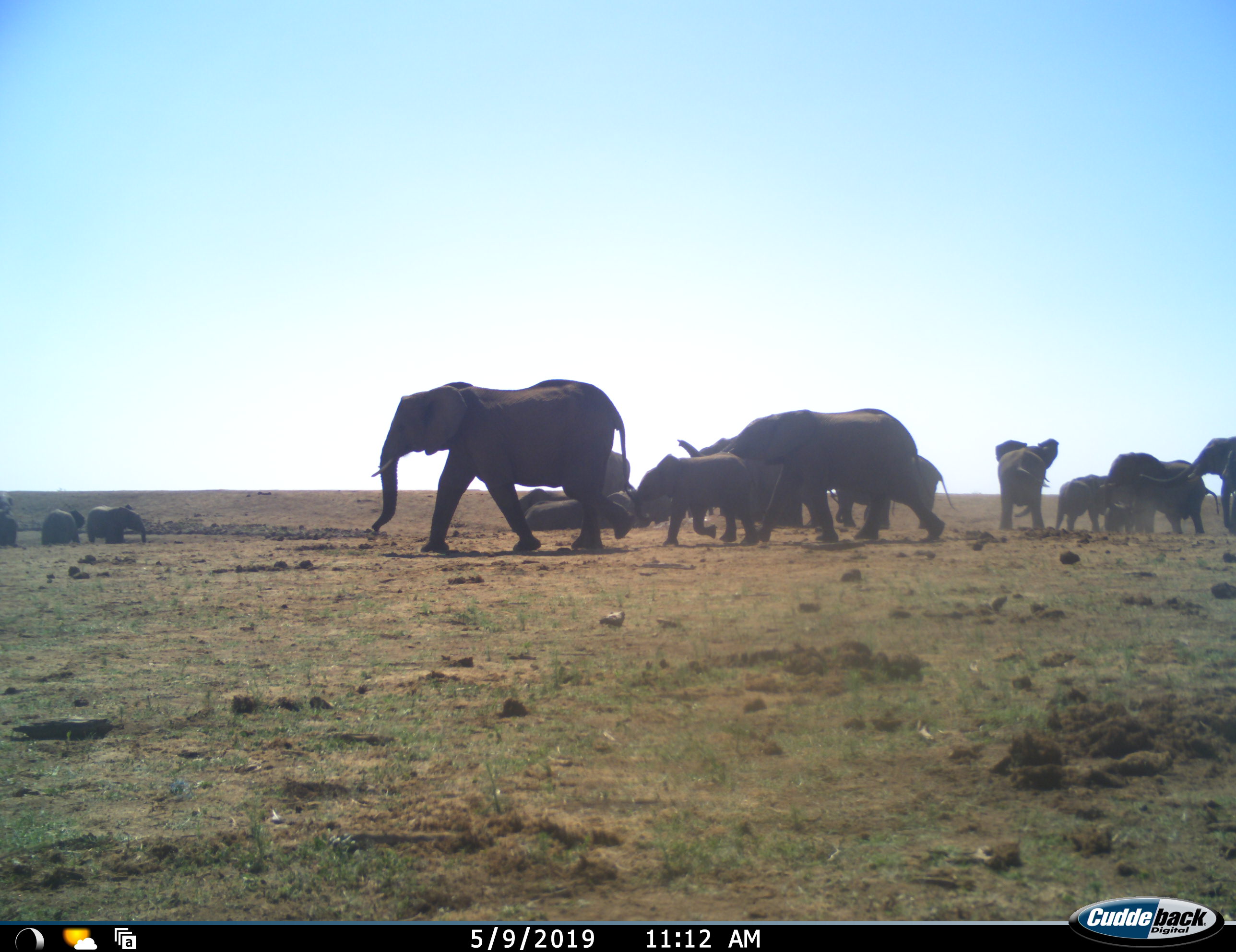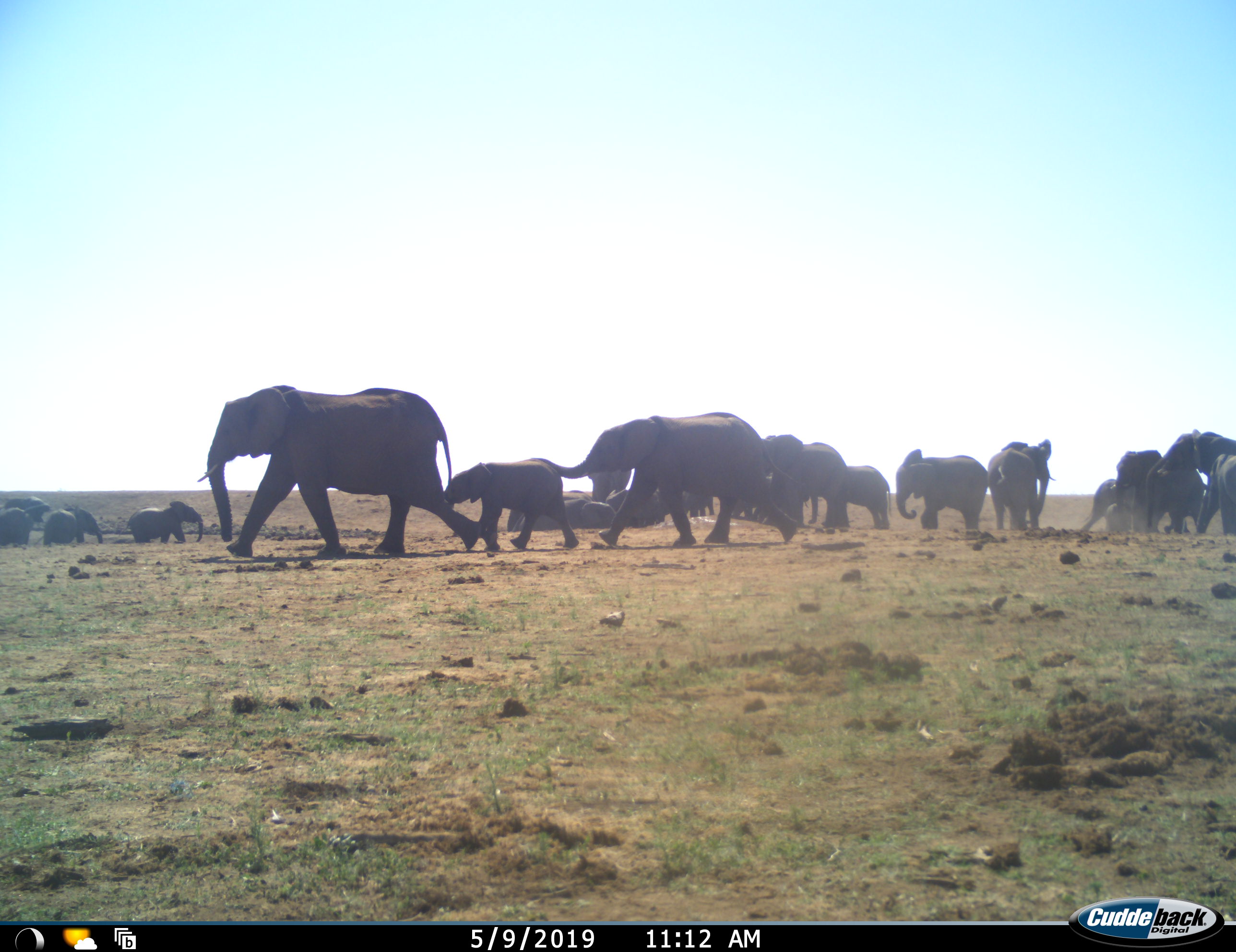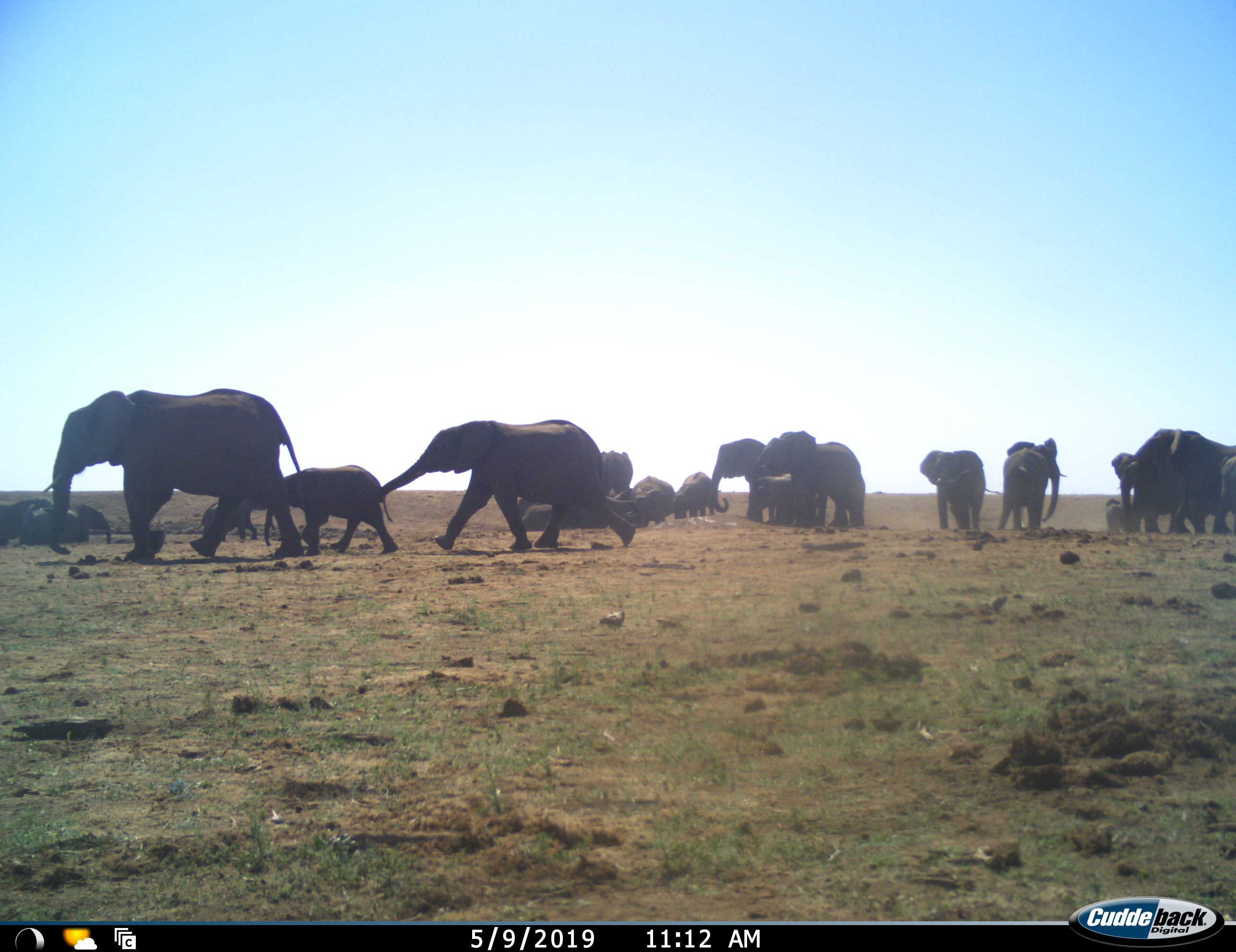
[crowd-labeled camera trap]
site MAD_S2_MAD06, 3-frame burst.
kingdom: Animalia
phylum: Chordata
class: Mammalia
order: Proboscidea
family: Elephantidae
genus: Loxodonta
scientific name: Loxodonta africana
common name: african bush elephant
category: elephant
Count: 11-50.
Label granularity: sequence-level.